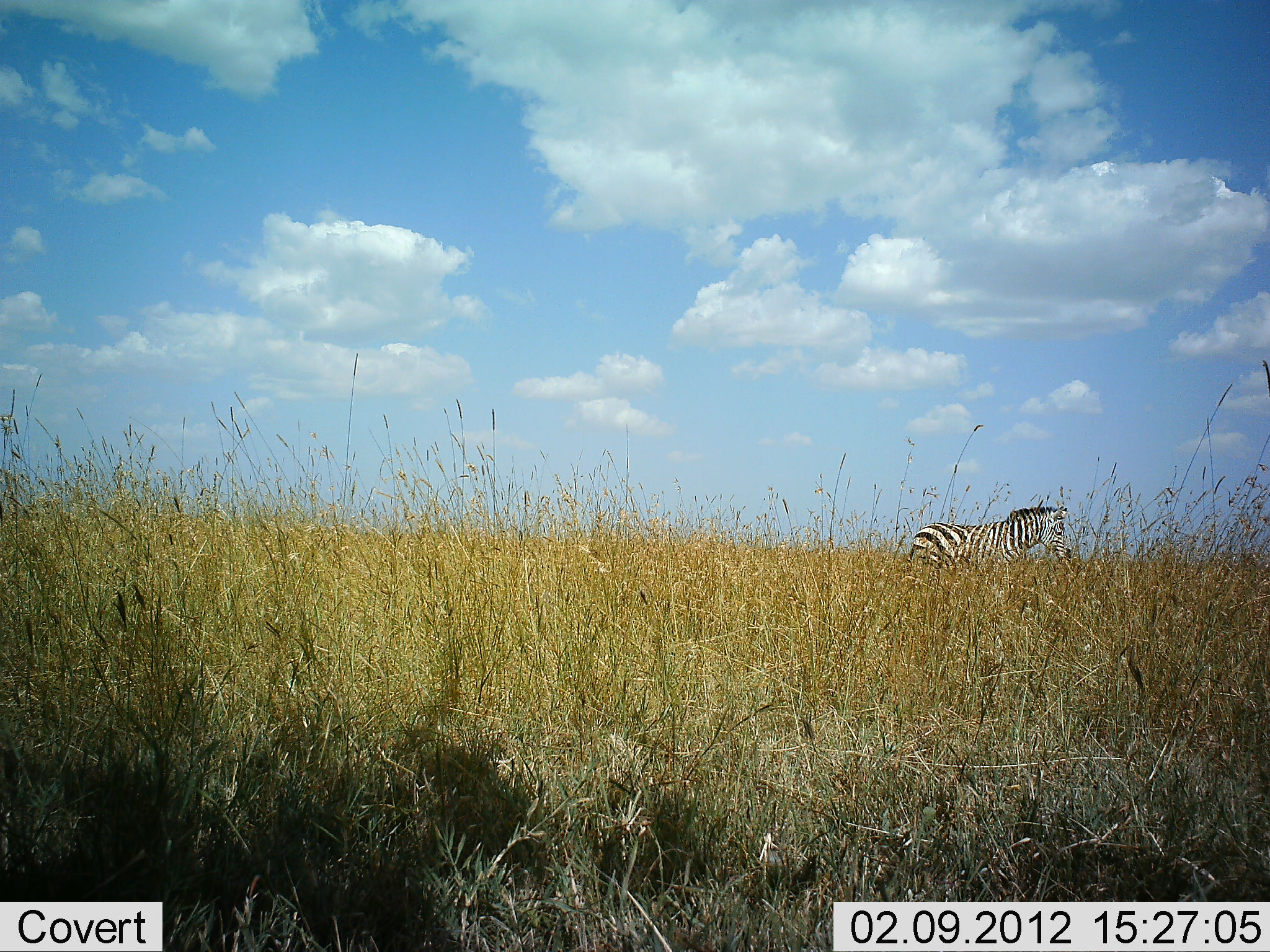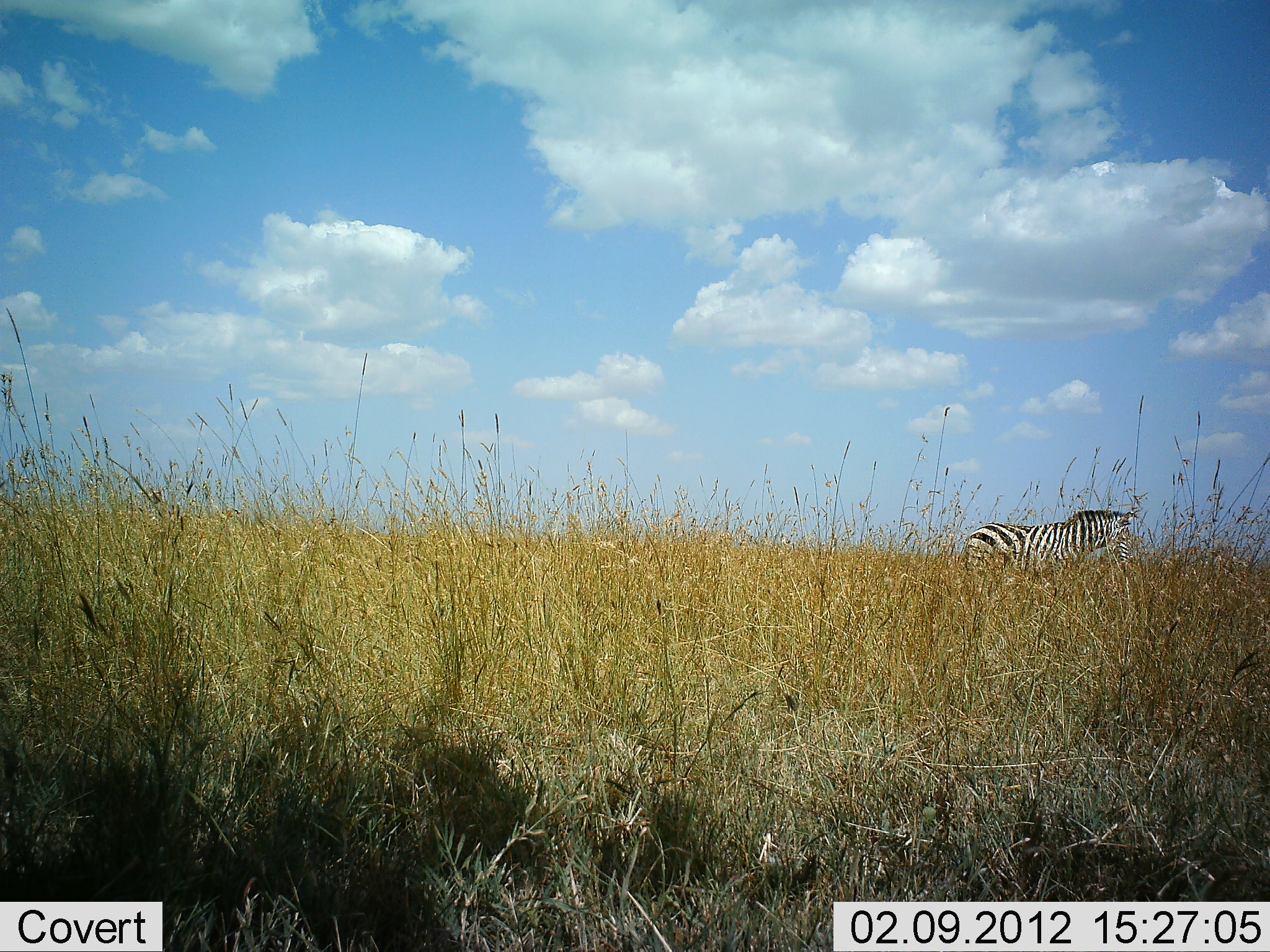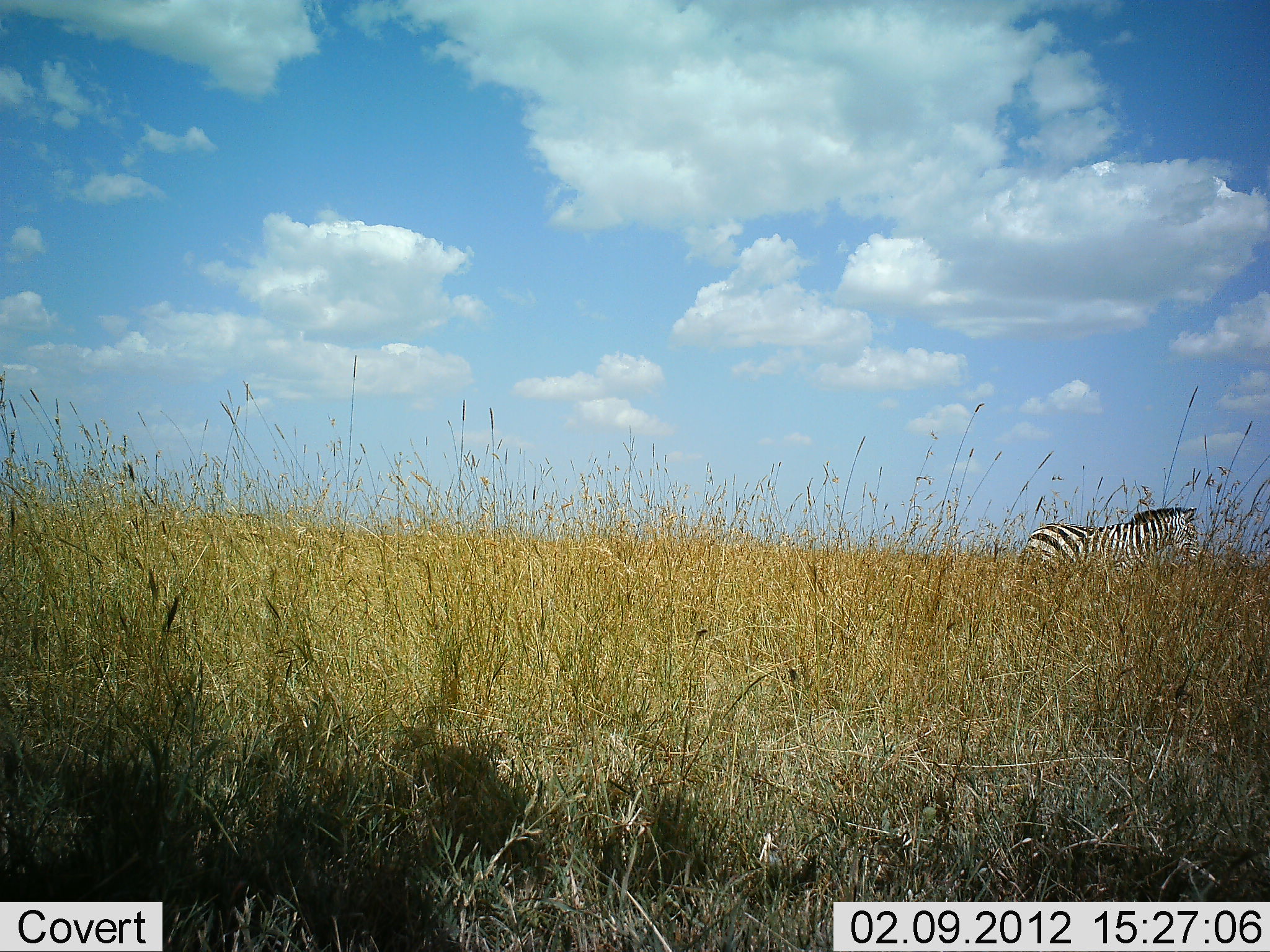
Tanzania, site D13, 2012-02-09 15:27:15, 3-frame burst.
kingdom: Animalia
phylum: Chordata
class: Mammalia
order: Perissodactyla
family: Equidae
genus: Equus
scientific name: Equus quagga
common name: plains zebra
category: zebra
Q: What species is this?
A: Zebra (plains zebra) (Equus quagga).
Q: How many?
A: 1.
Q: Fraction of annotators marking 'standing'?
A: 13%.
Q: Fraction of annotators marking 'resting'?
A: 0%.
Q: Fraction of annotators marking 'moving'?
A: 87%.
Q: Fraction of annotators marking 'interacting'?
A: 0%.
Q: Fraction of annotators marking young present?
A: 0%.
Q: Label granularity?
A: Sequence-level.